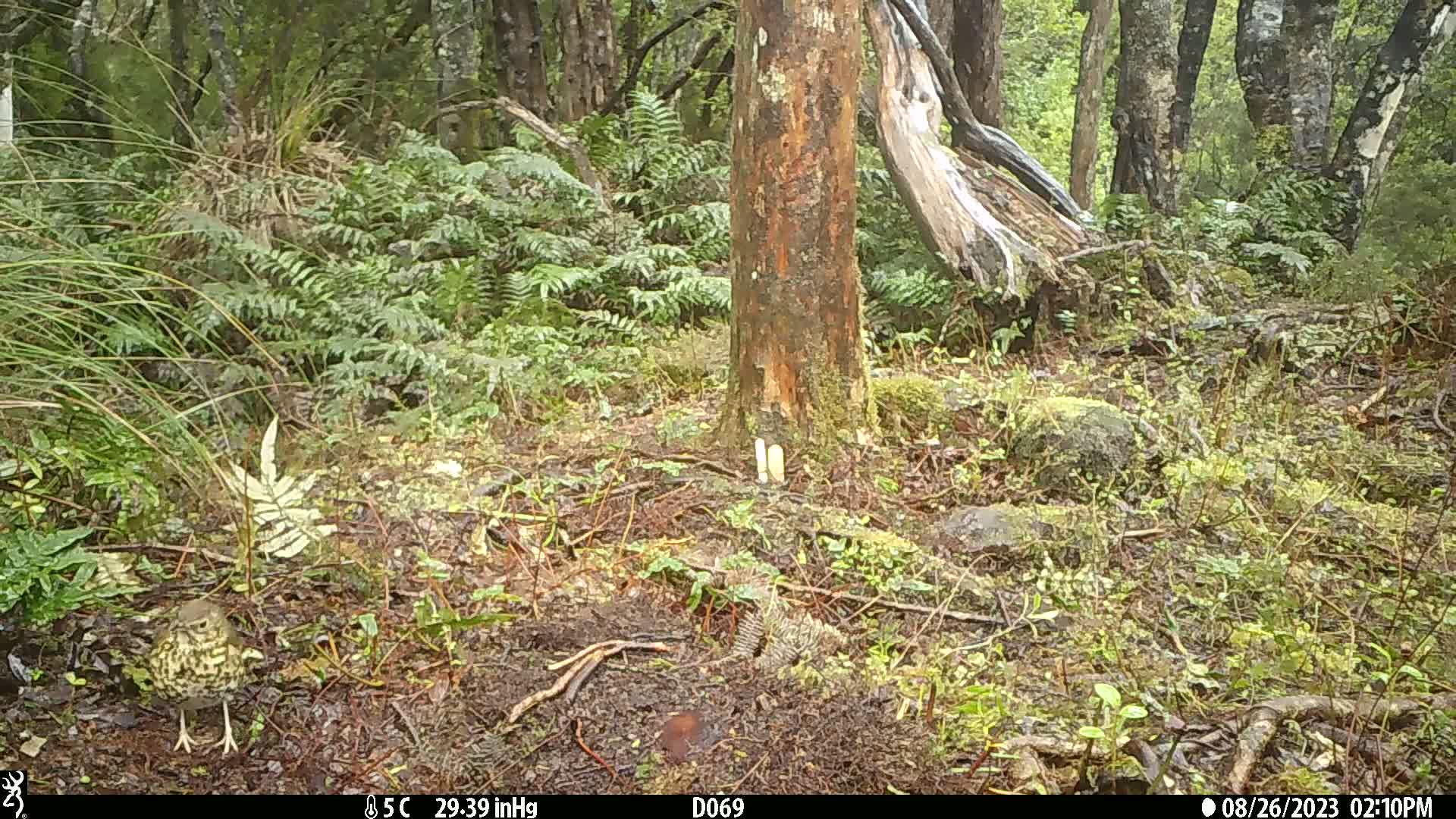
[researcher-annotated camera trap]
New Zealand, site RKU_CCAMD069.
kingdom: Animalia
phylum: Chordata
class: Aves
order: Passeriformes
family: Turdidae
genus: Turdus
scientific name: Turdus philomelos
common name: song thrush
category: thrush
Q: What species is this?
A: Thrush (song thrush) (Turdus philomelos).